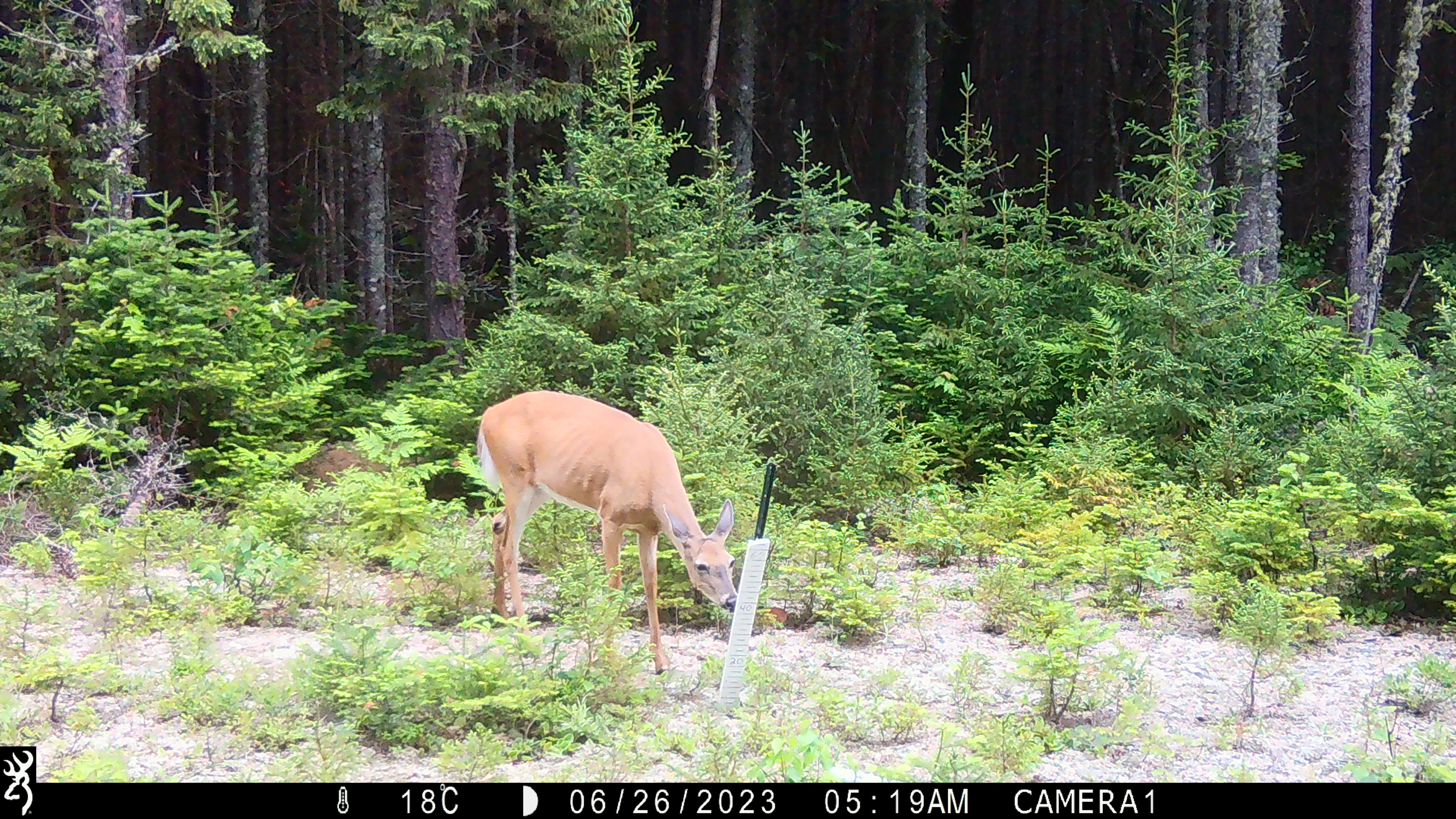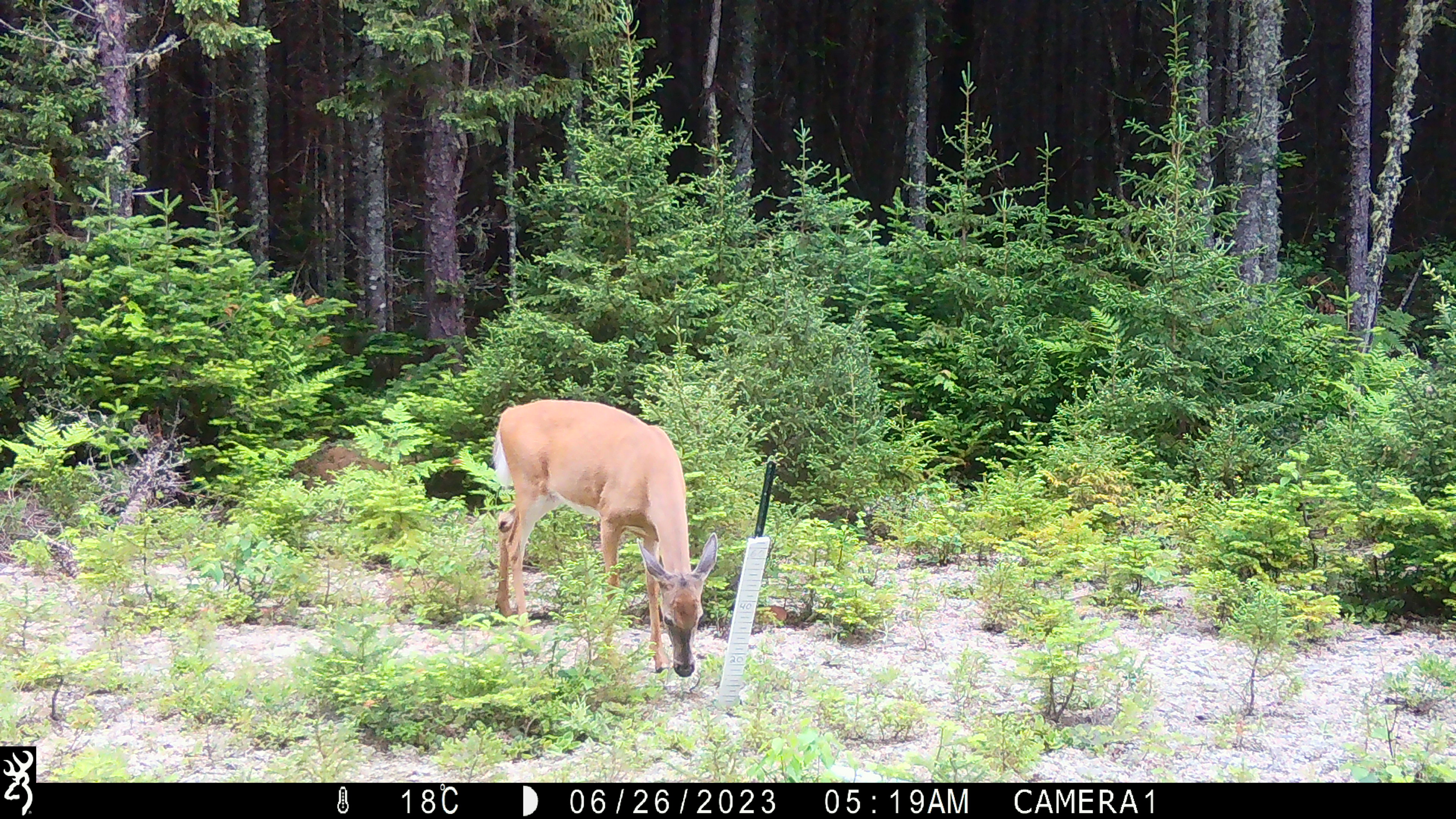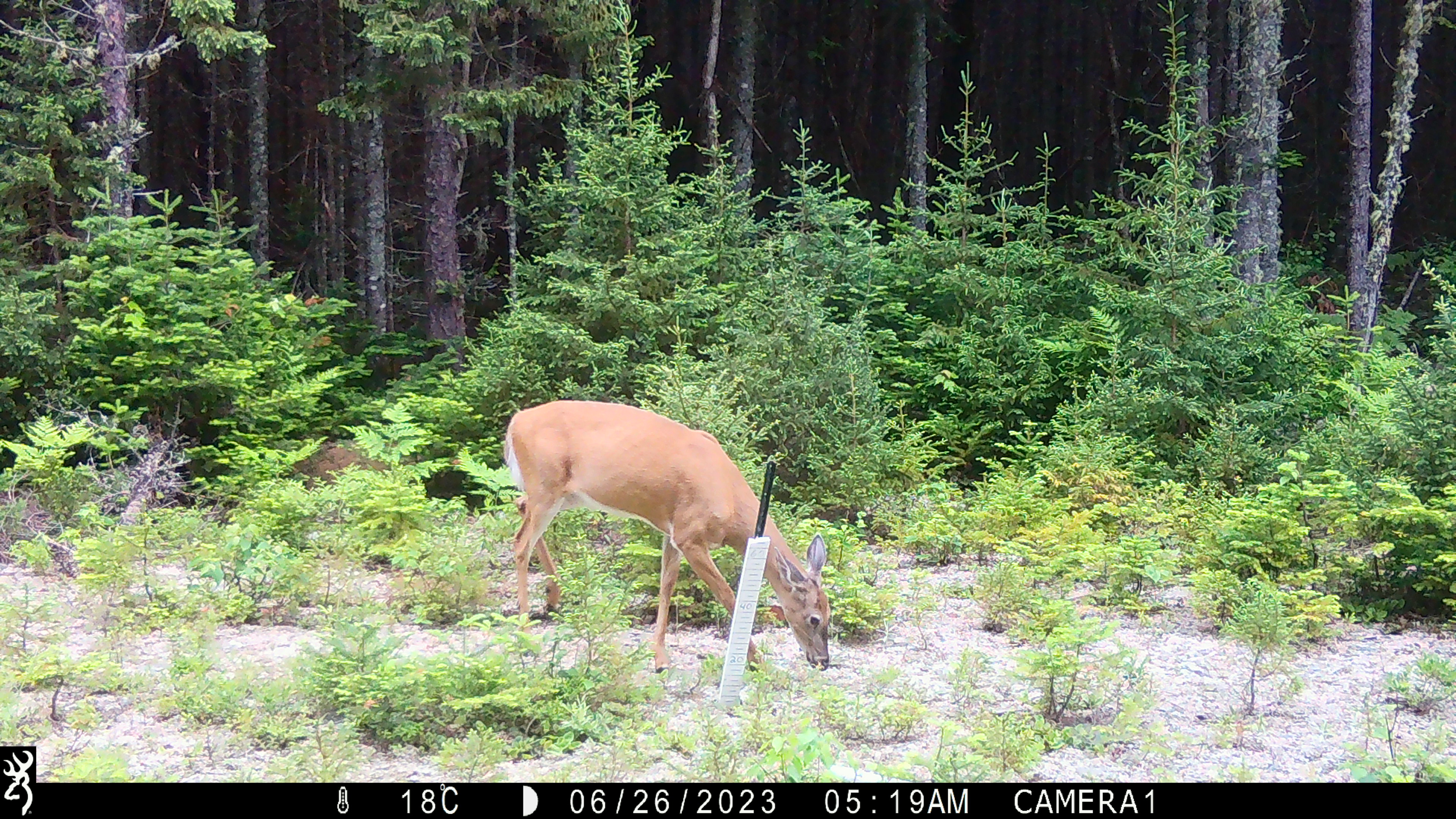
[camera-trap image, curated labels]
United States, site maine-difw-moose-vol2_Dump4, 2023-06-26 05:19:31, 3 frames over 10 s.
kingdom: Animalia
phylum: Chordata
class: Mammalia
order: Artiodactyla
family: Cervidae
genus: Odocoileus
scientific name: Odocoileus virginianus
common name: white-tailed deer